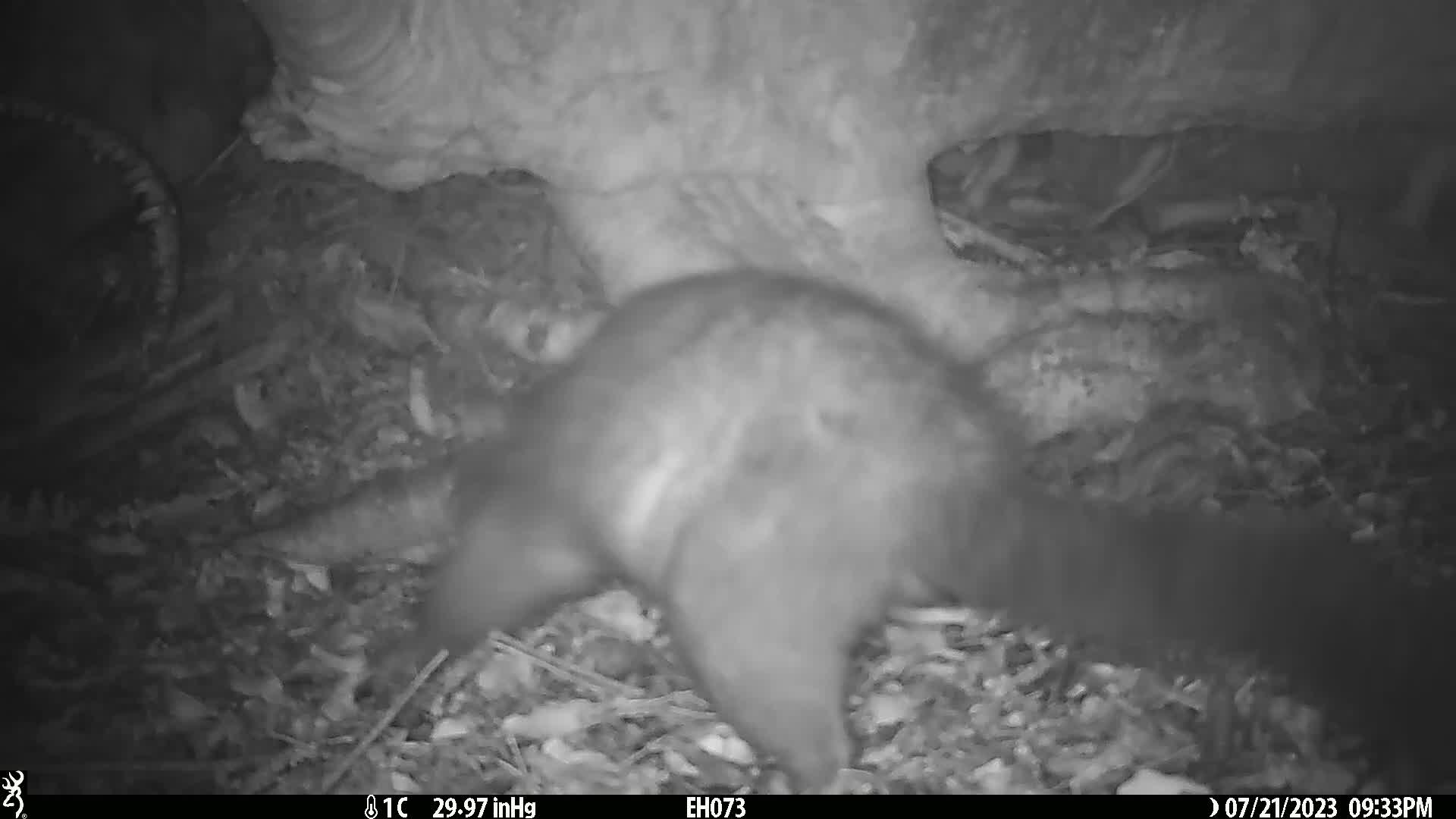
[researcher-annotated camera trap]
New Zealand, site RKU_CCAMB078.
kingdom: Animalia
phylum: Chordata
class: Mammalia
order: Diprotodontia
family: Phalangeridae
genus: Trichosurus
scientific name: Trichosurus vulpecula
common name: common brushtail possum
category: possum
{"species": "possum (common brushtail possum) (Trichosurus vulpecula)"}